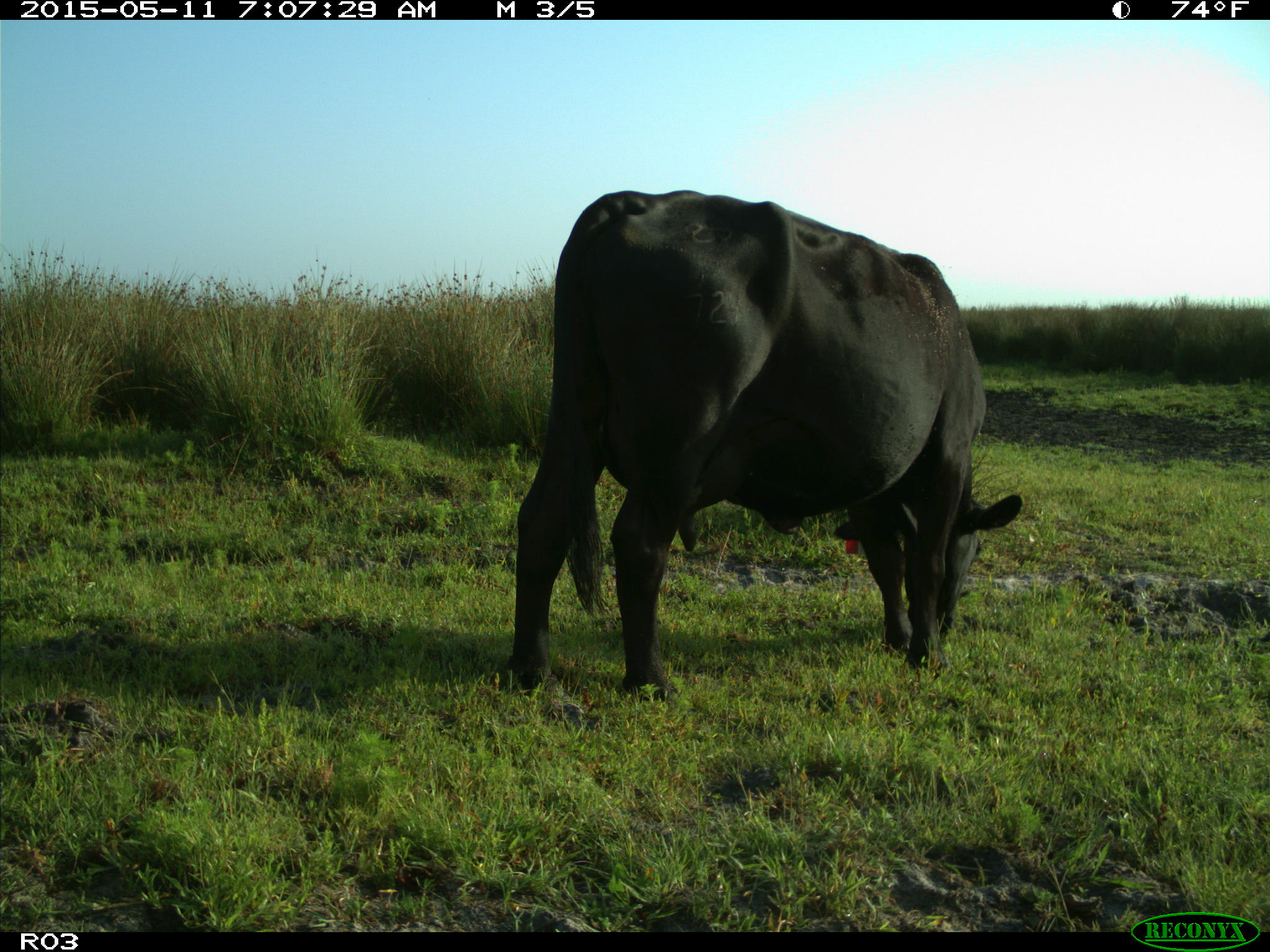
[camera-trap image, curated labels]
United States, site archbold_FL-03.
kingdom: Animalia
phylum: Chordata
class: Mammalia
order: Artiodactyla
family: Bovidae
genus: Bos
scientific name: Bos taurus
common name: domestic cow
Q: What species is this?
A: Bos taurus (domestic cow).